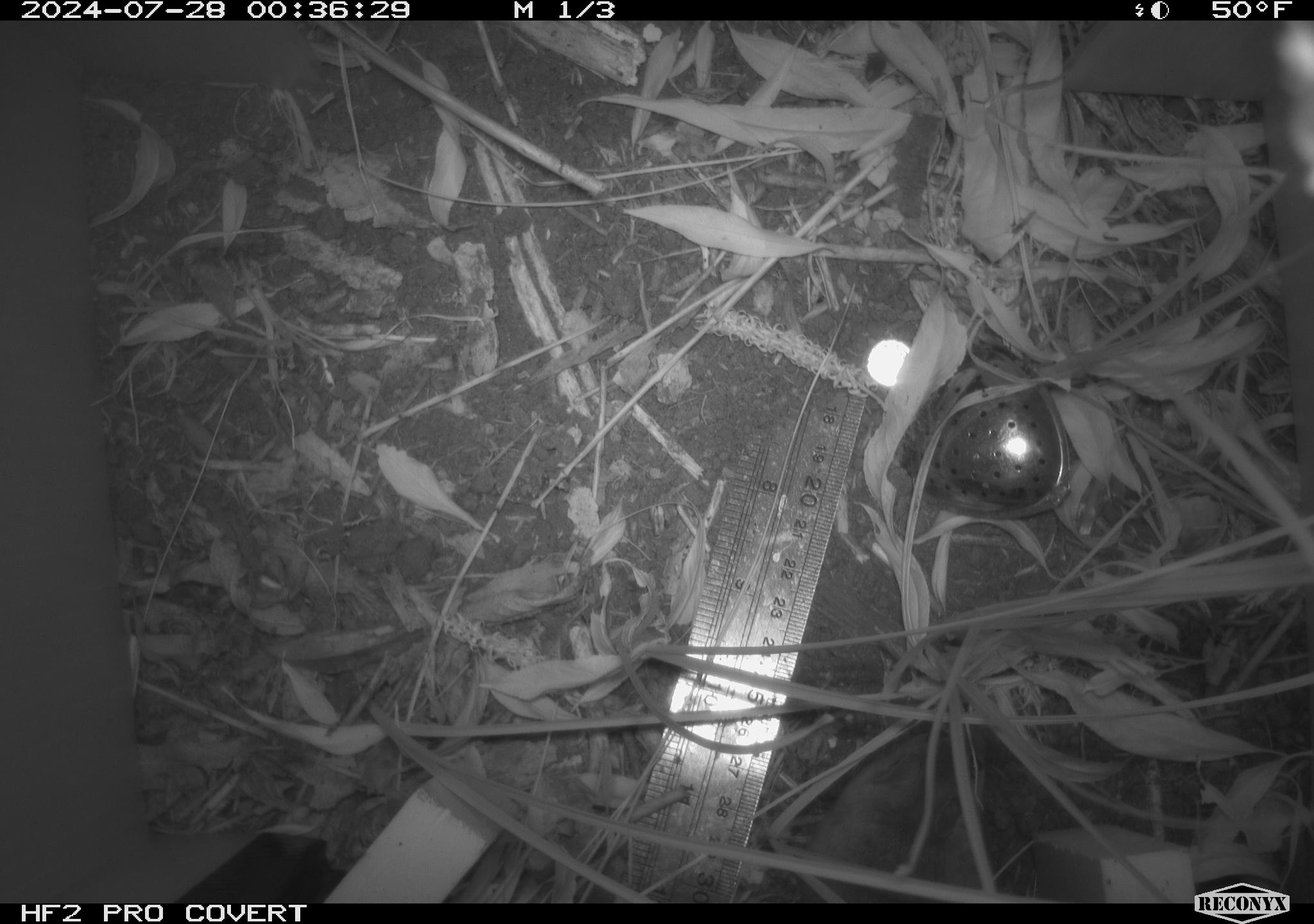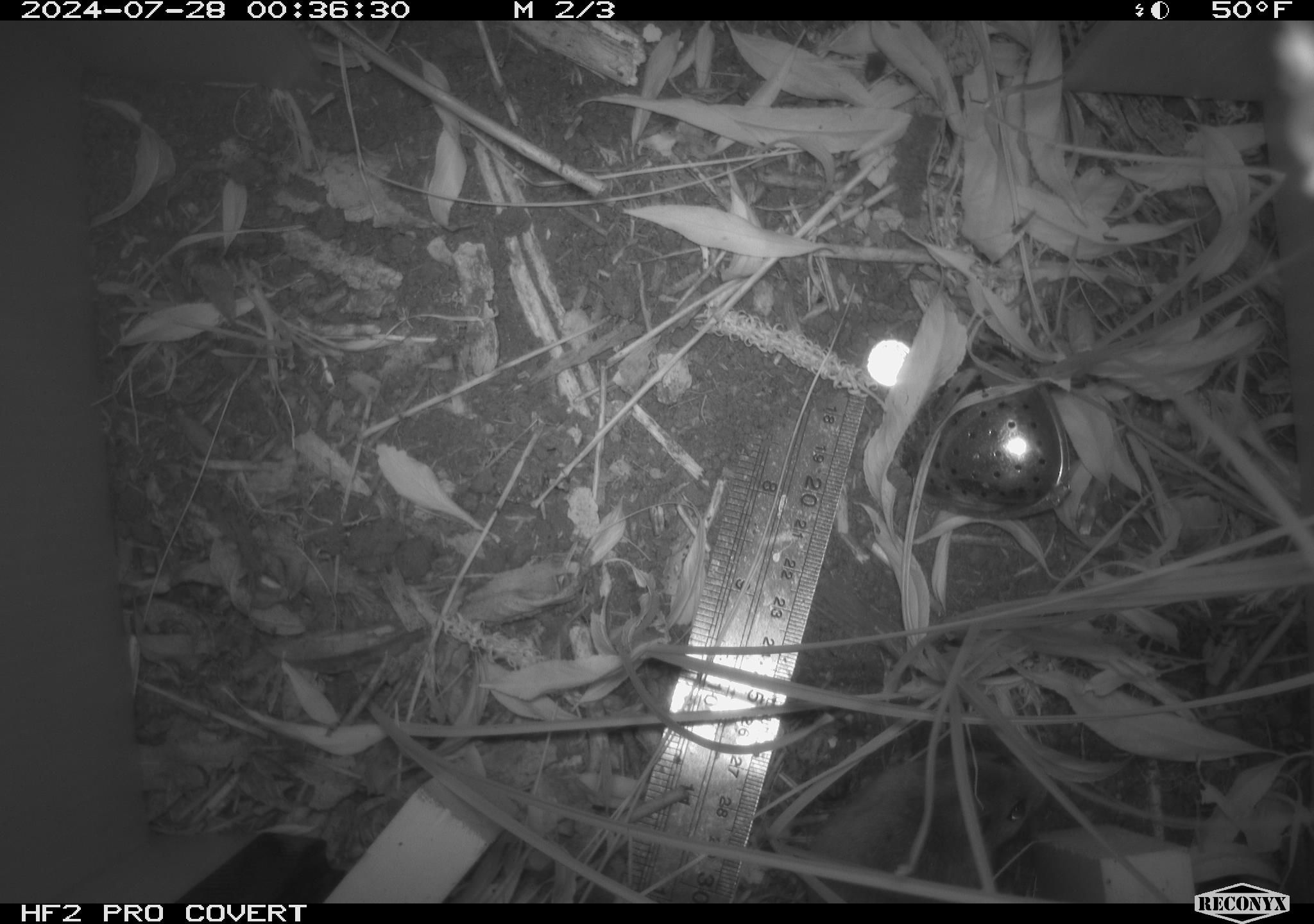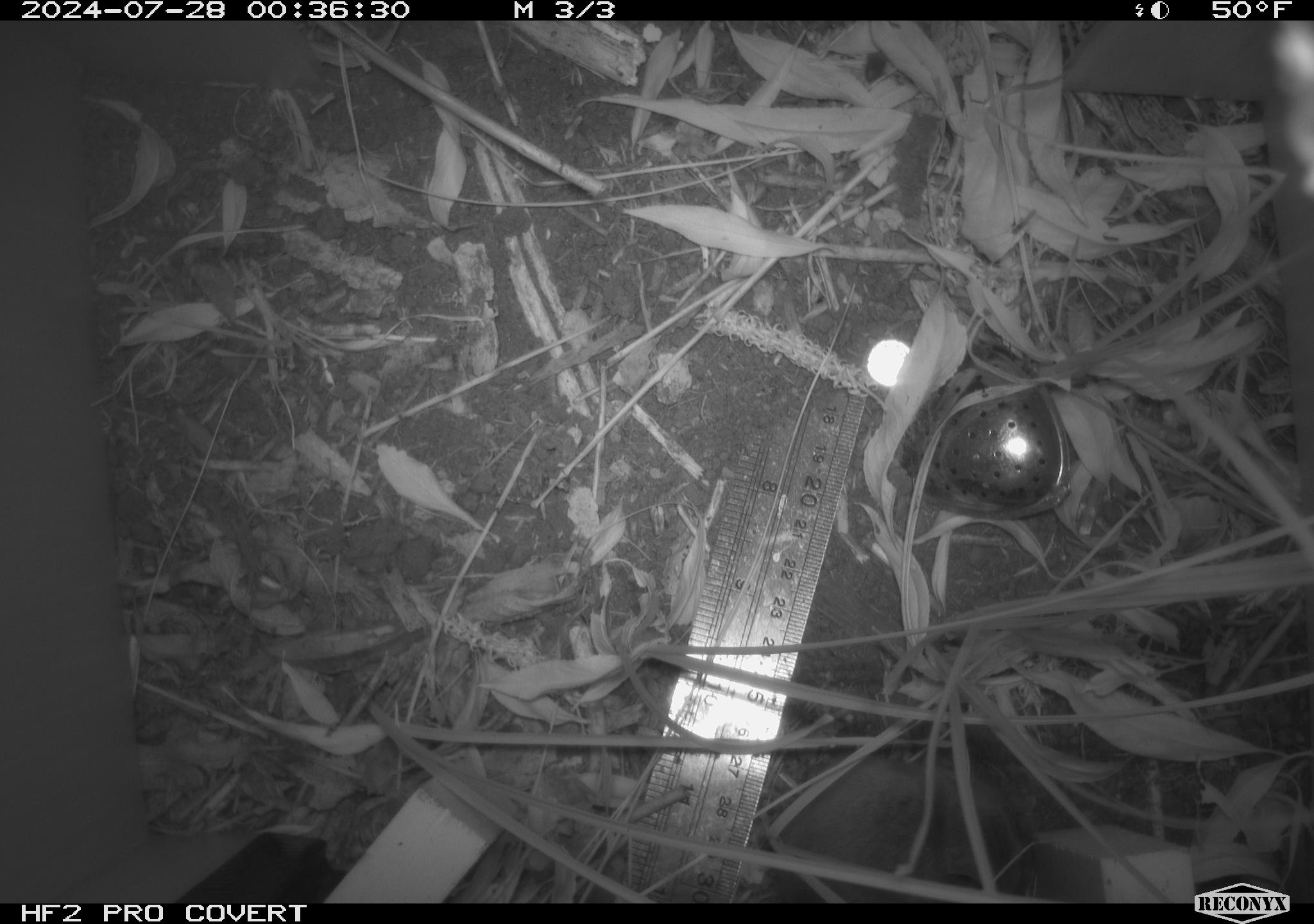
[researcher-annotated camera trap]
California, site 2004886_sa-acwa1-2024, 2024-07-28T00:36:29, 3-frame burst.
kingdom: Animalia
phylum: Chordata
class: Mammalia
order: Rodentia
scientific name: Rodentia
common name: mouse species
Mouse species (Rodentia).